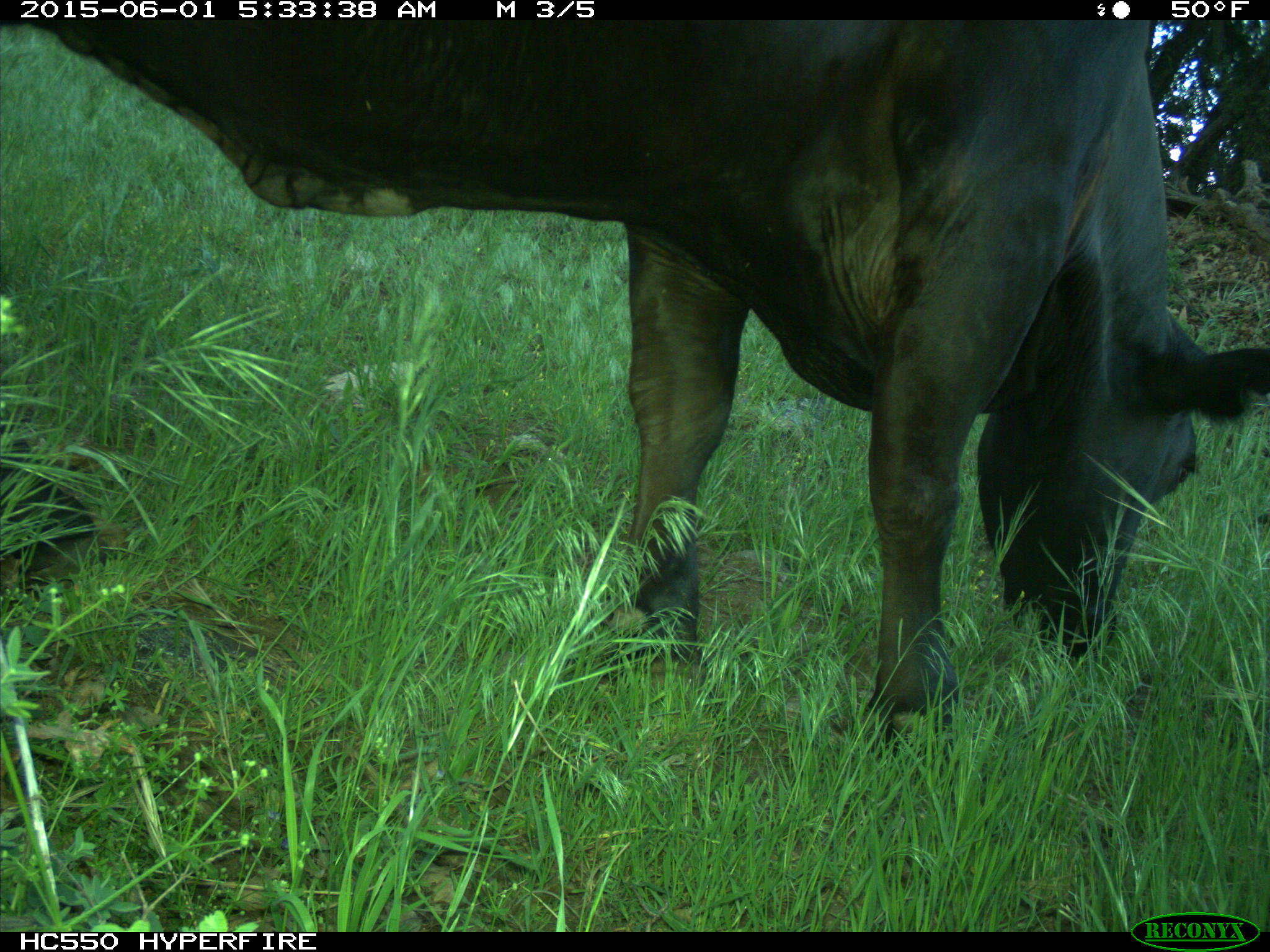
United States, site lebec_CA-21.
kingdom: Animalia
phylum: Chordata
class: Mammalia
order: Artiodactyla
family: Bovidae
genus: Bos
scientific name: Bos taurus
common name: domestic cow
Bos taurus (domestic cow).